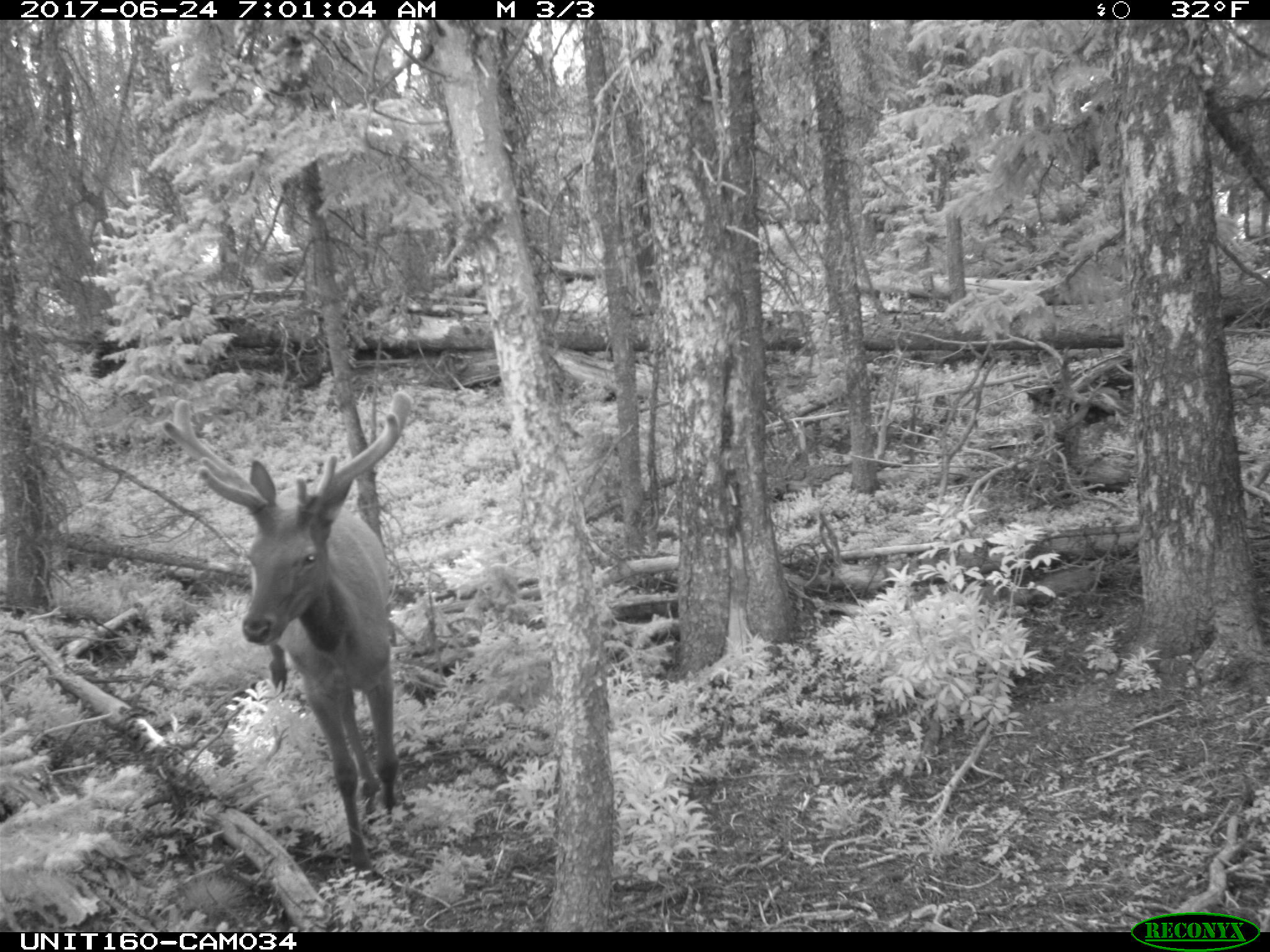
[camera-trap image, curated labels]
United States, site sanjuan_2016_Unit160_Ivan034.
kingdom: Animalia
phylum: Chordata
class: Mammalia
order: Artiodactyla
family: Cervidae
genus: Cervus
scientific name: Cervus elaphus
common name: red deer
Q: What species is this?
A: Cervus elaphus (red deer).